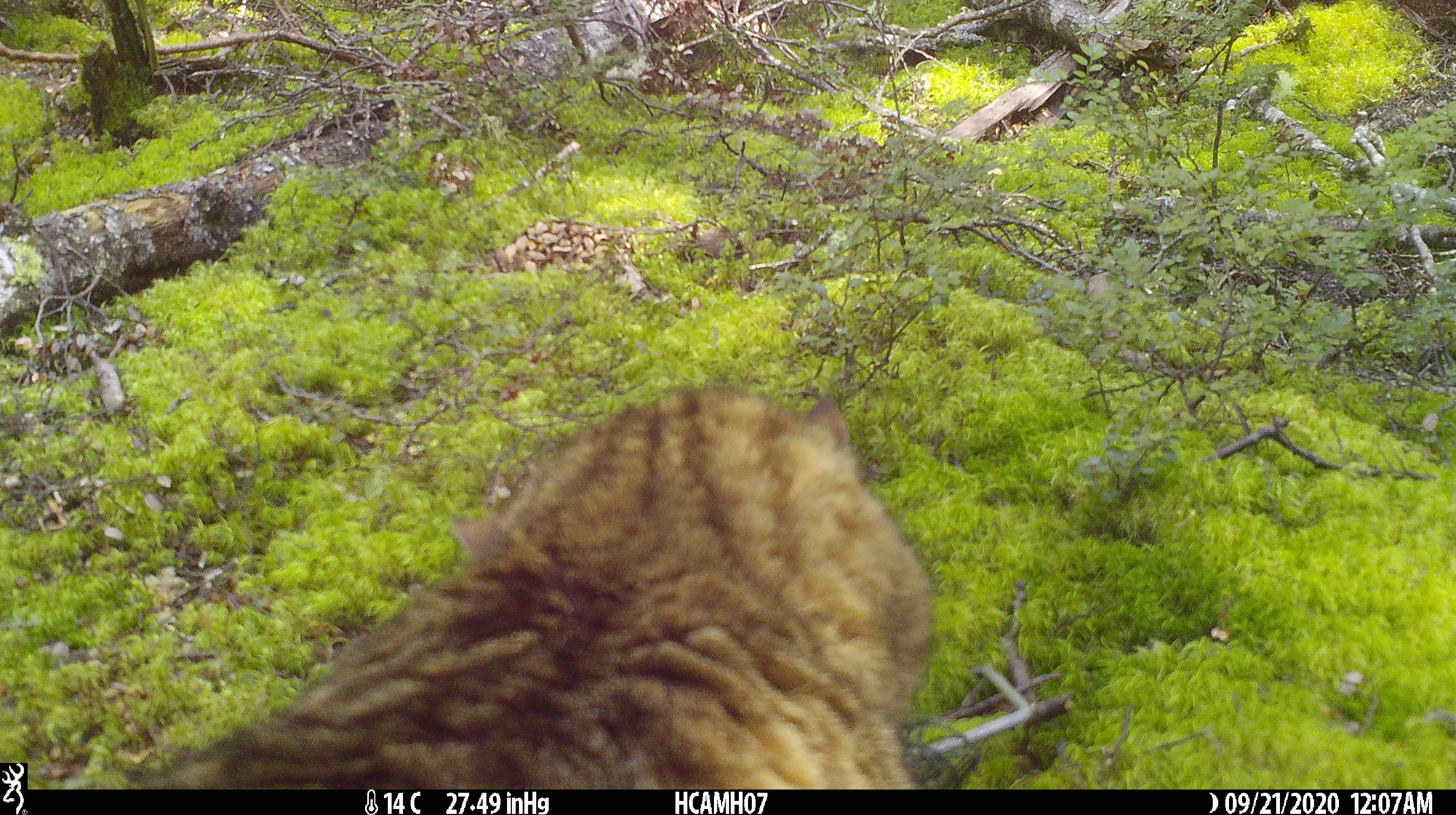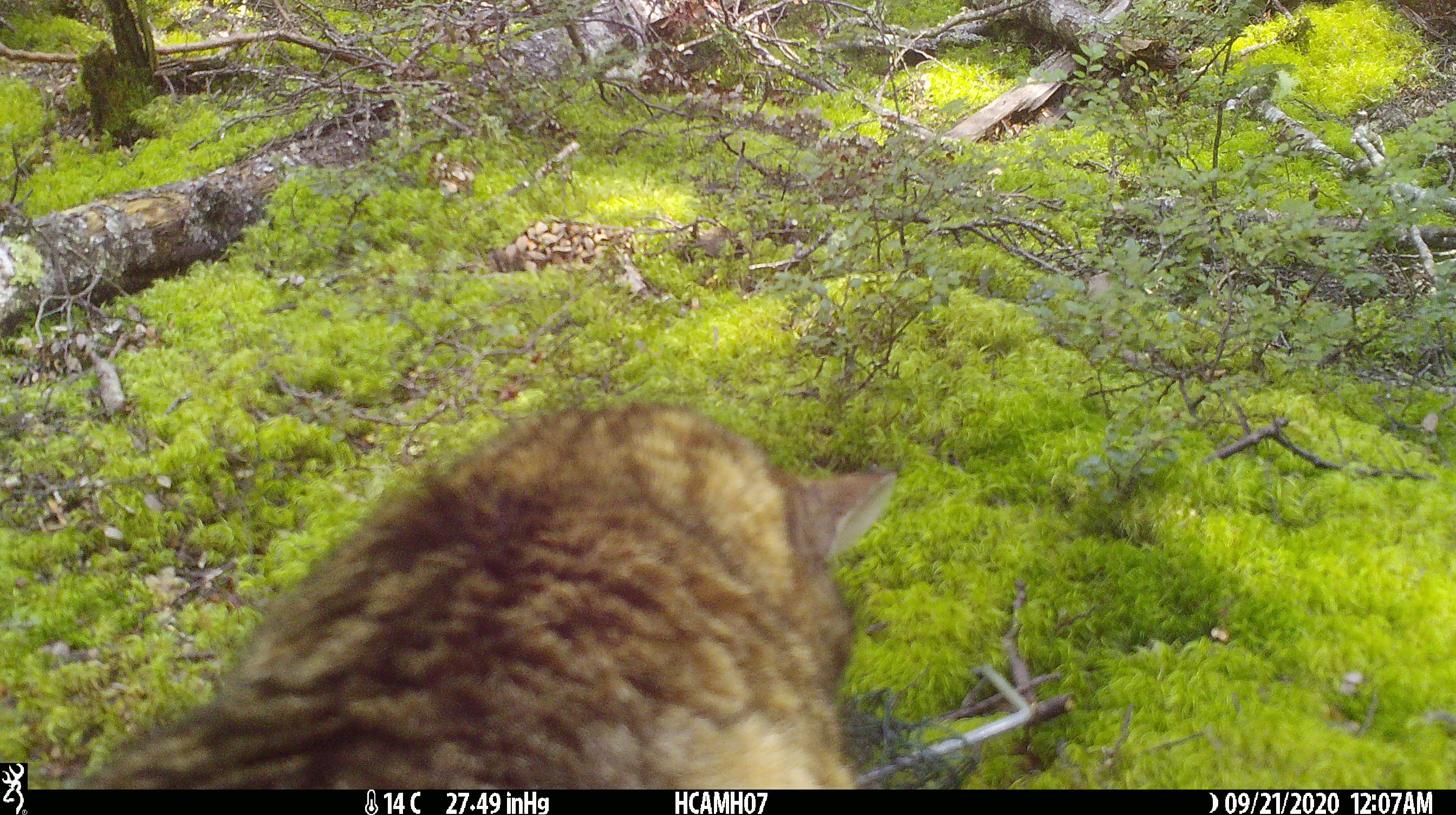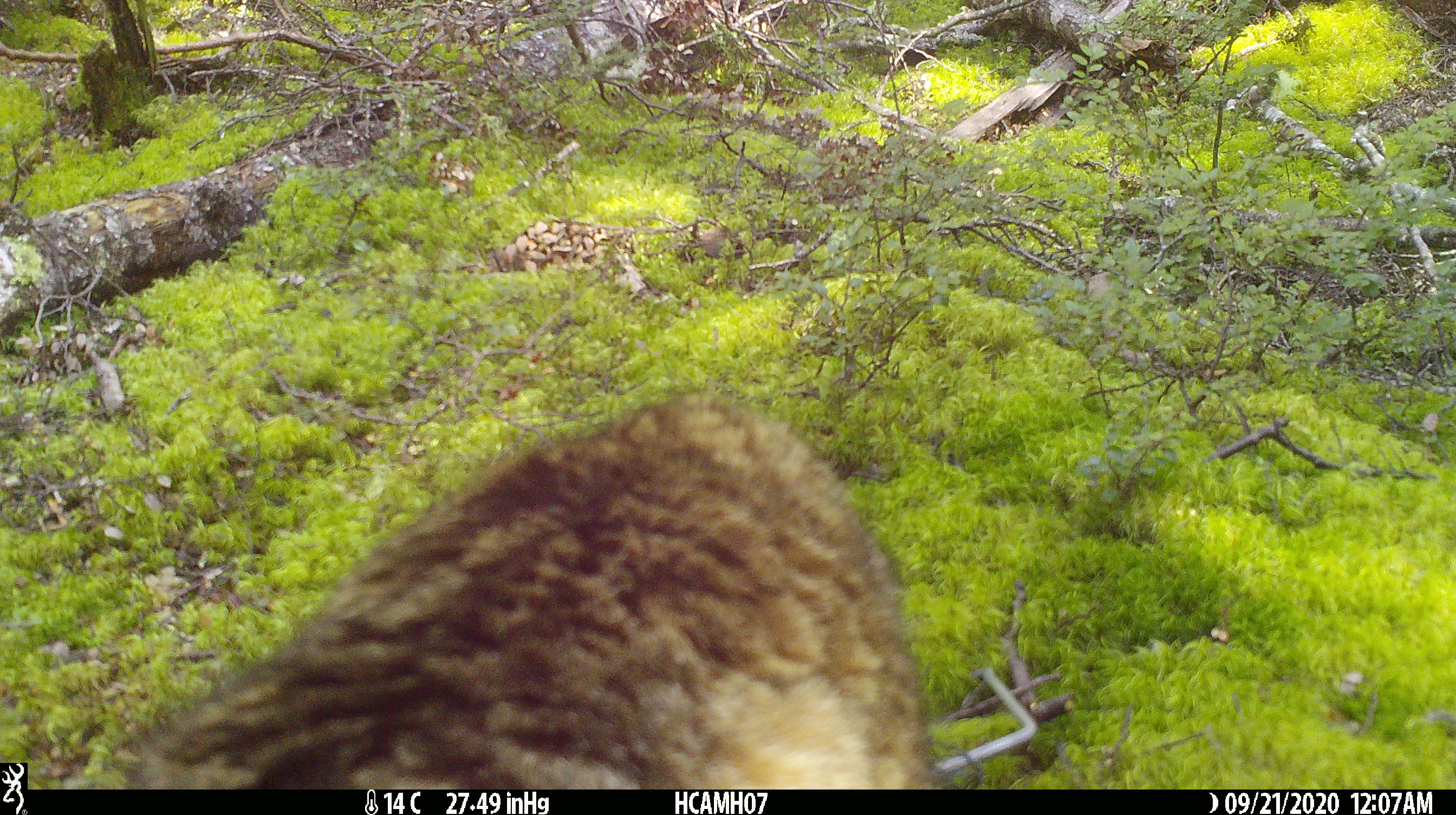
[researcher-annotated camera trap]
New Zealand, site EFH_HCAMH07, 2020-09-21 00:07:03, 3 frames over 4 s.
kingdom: Animalia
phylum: Chordata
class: Mammalia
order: Carnivora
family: Felidae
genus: Felis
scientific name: Felis catus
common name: domestic cat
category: cat